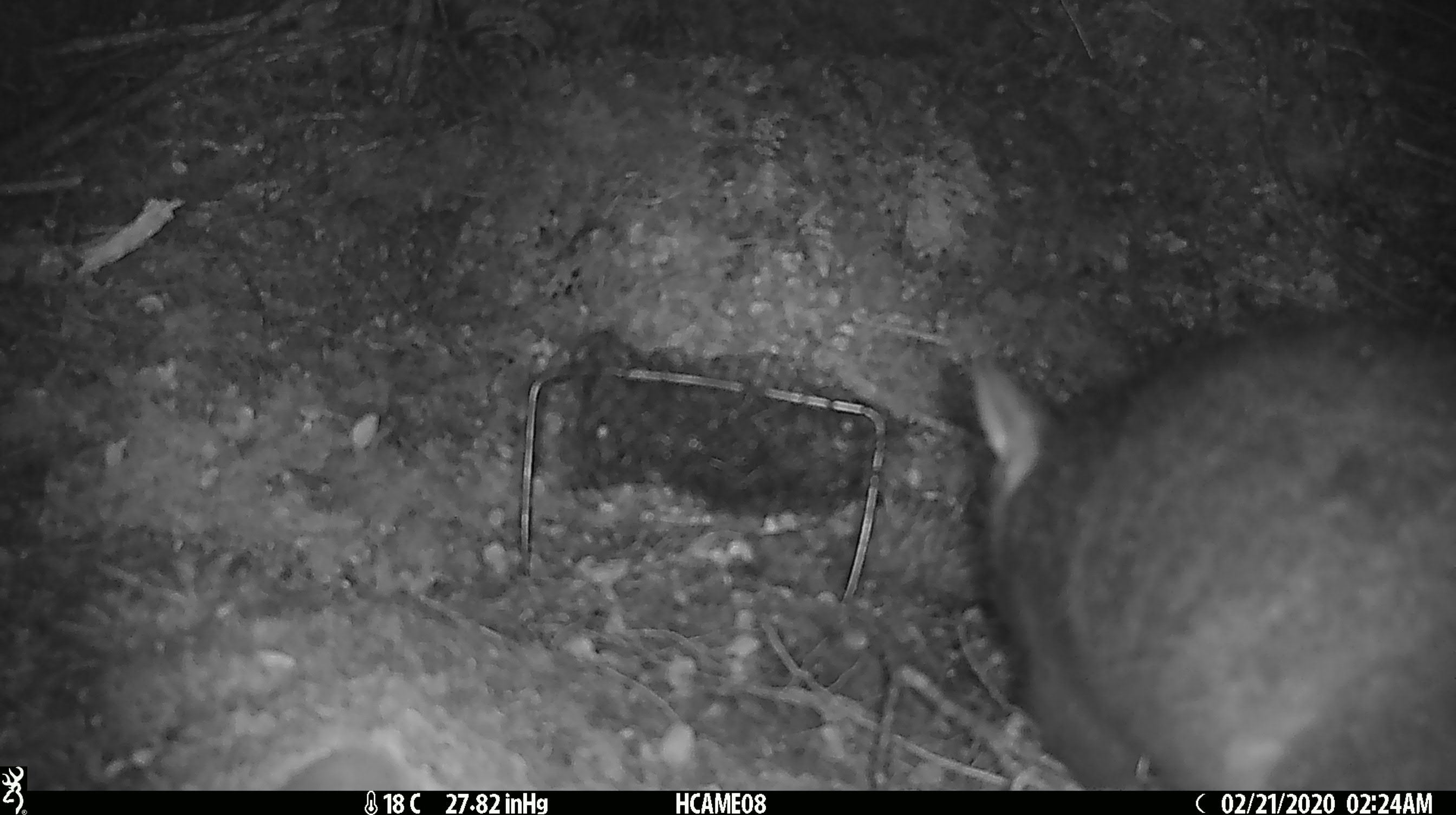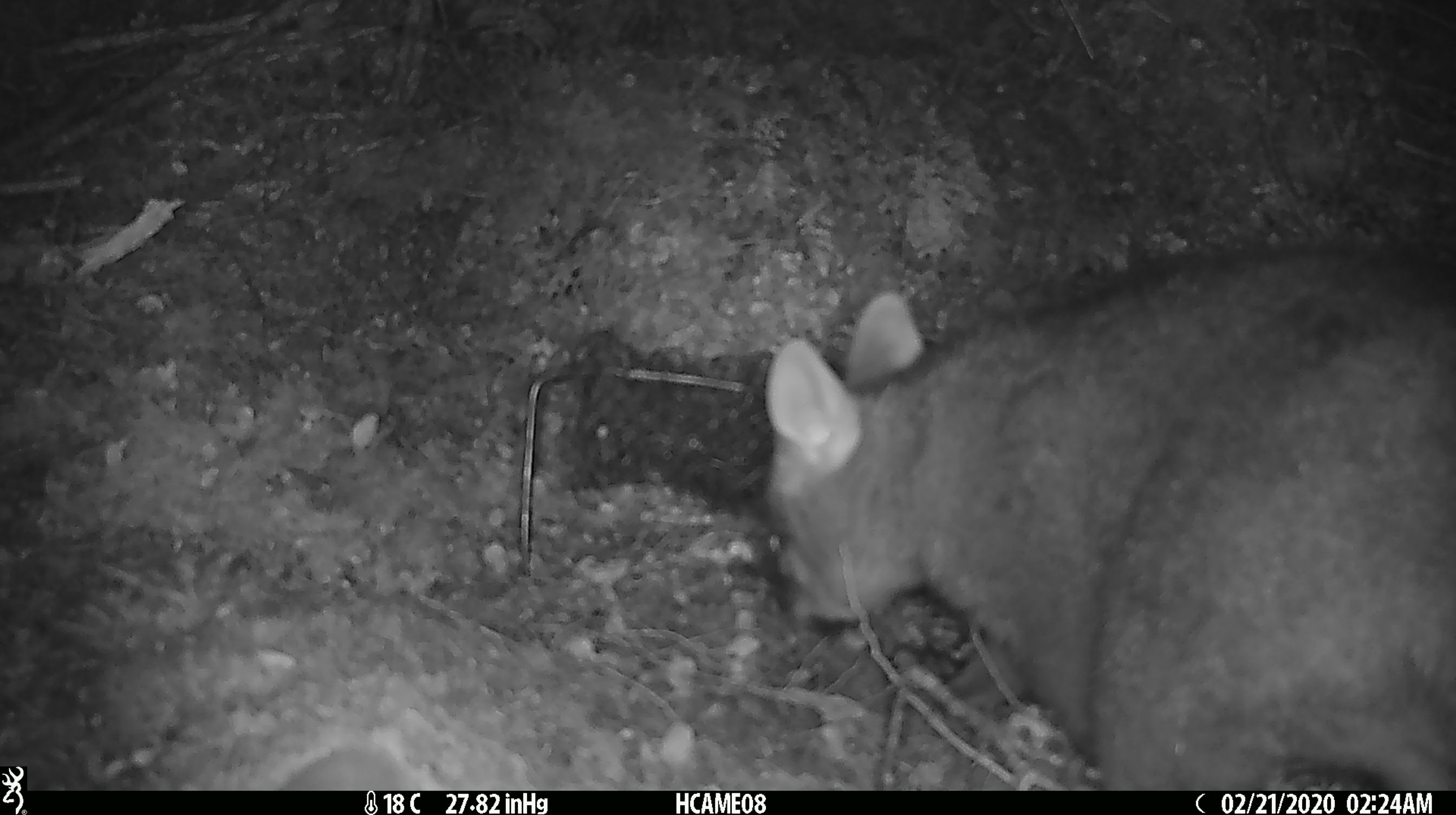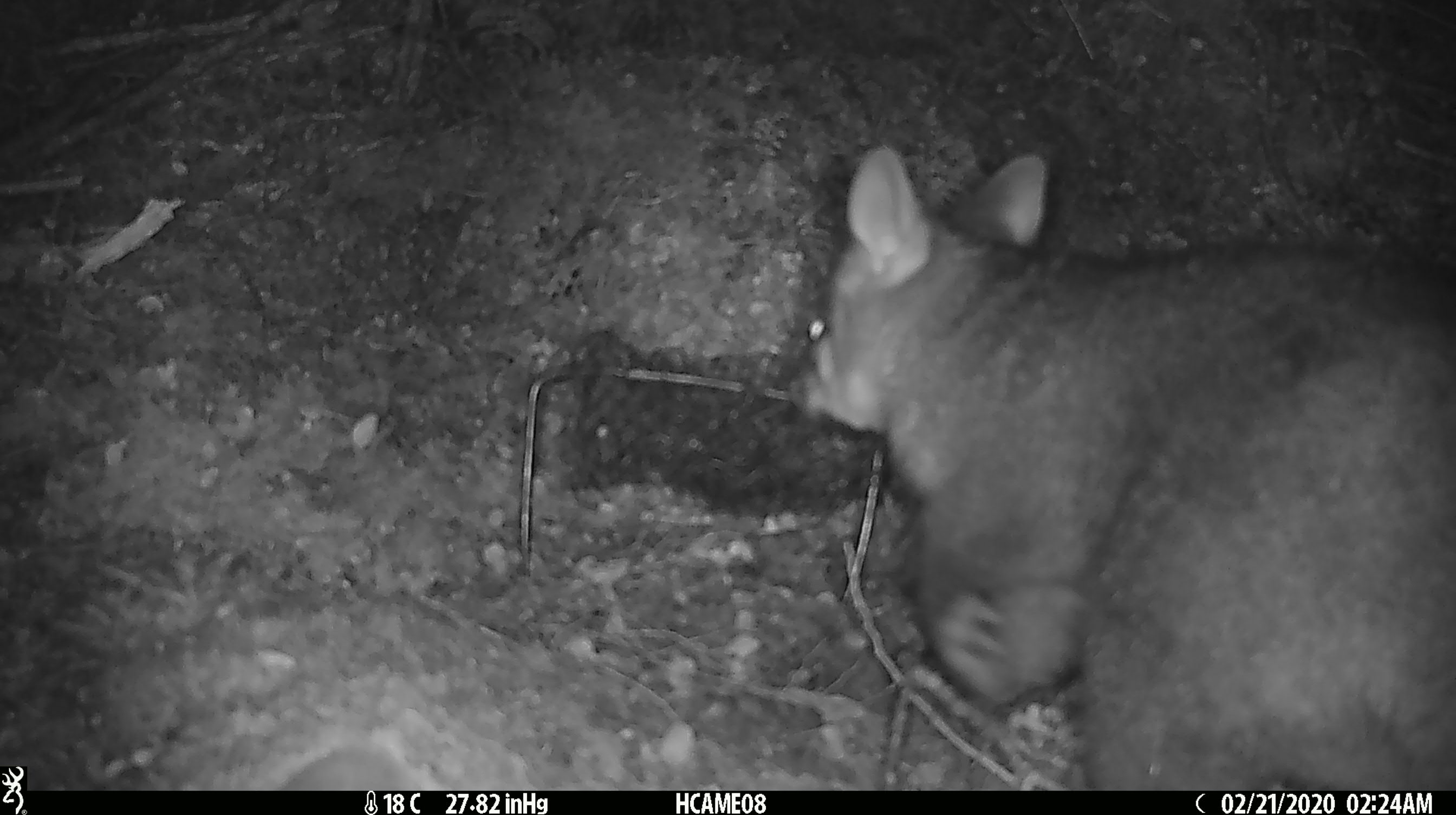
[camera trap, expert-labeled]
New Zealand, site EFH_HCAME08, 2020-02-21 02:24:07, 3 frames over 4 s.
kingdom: Animalia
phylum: Chordata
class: Mammalia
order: Diprotodontia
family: Phalangeridae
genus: Trichosurus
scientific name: Trichosurus vulpecula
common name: common brushtail possum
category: possum